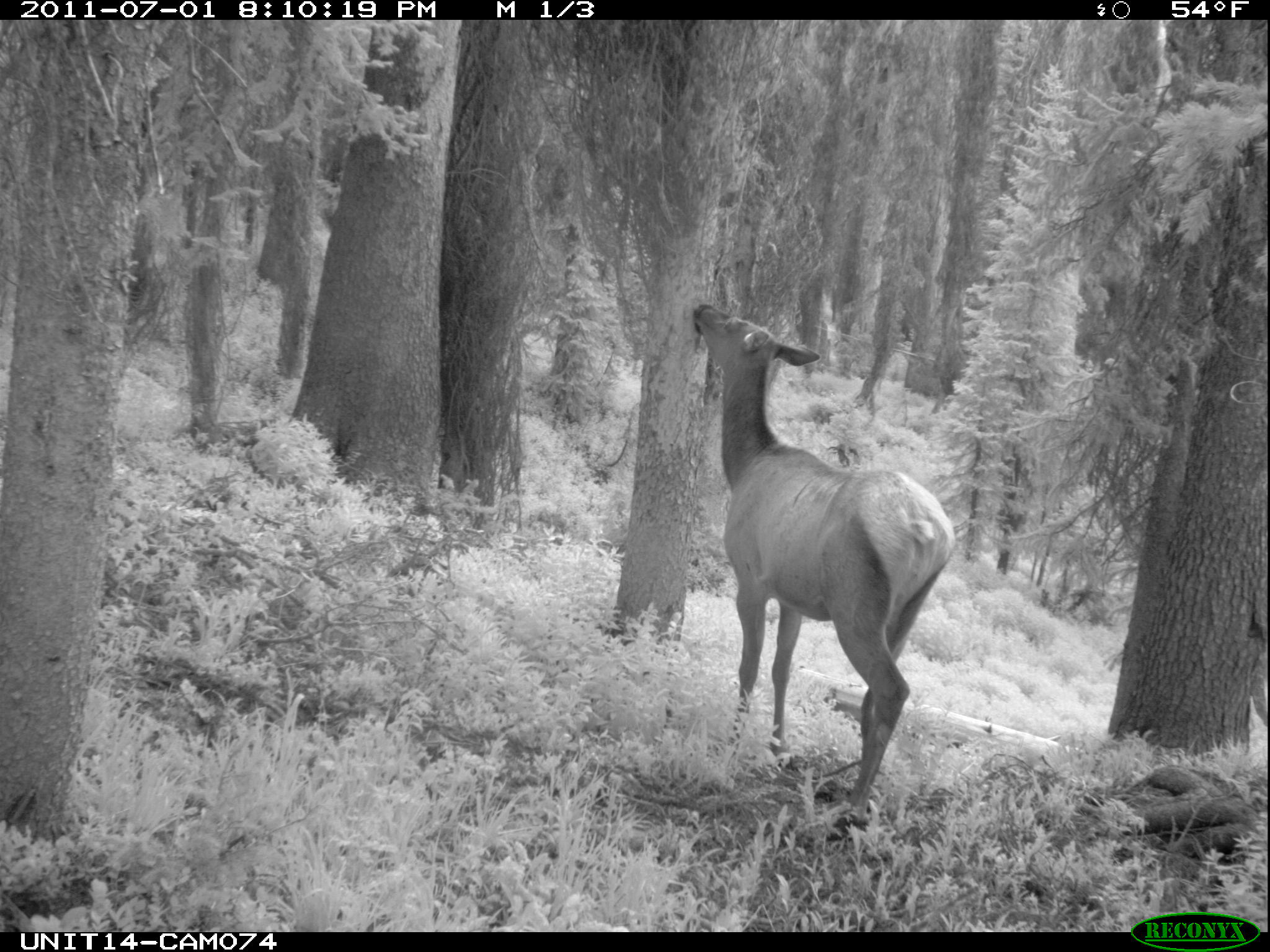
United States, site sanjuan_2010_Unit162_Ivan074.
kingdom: Animalia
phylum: Chordata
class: Mammalia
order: Artiodactyla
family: Cervidae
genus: Cervus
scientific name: Cervus elaphus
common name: red deer